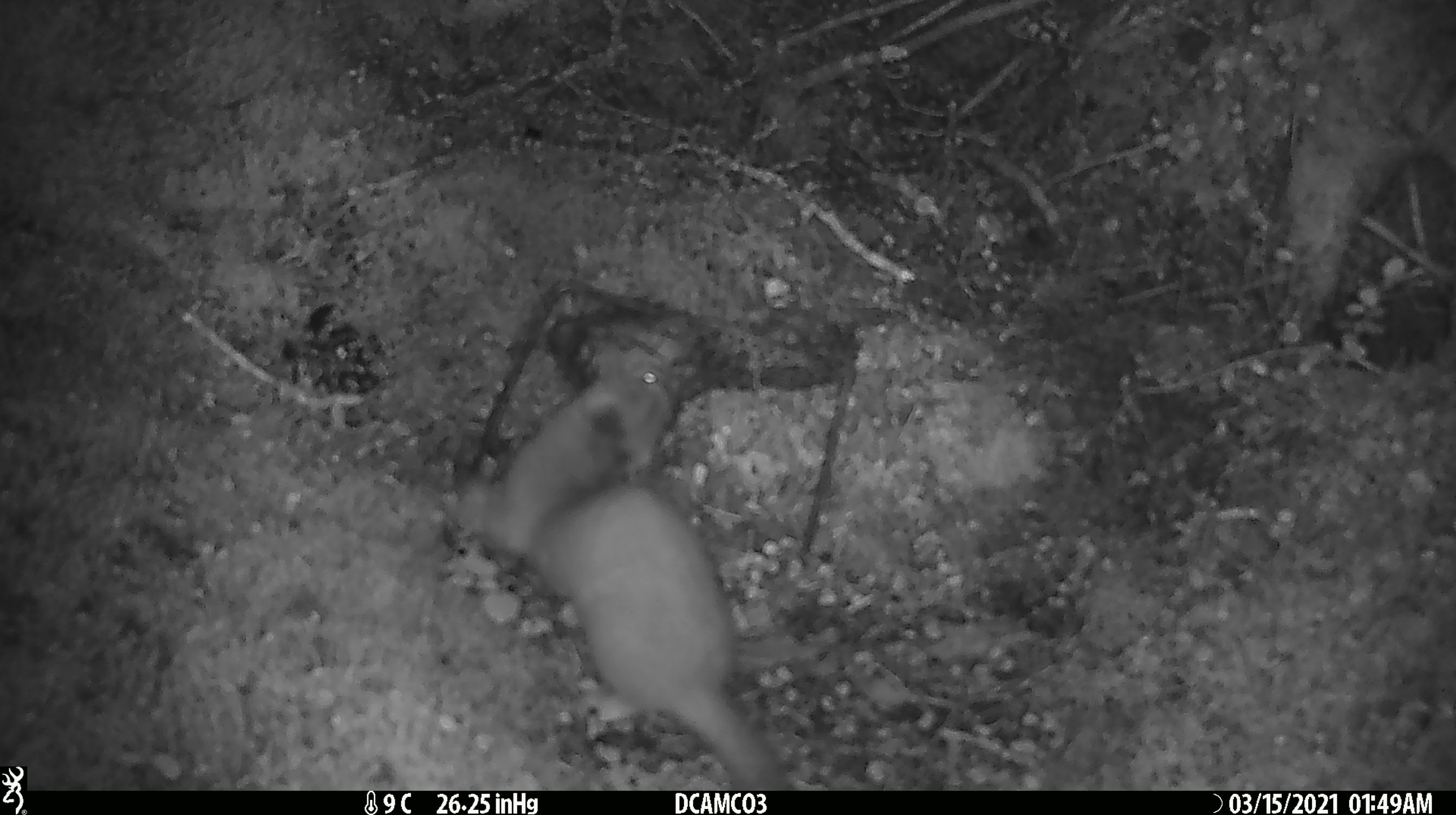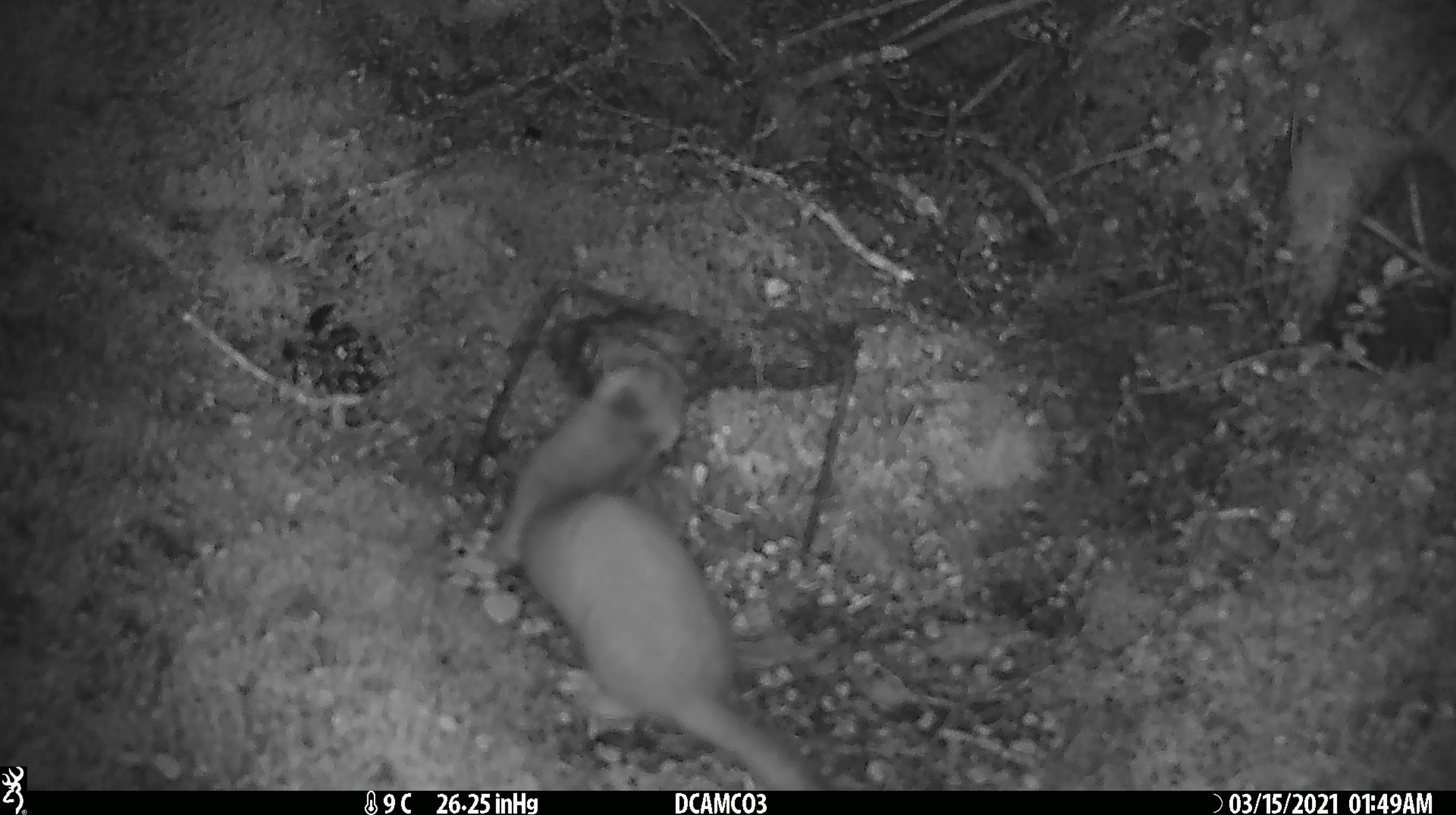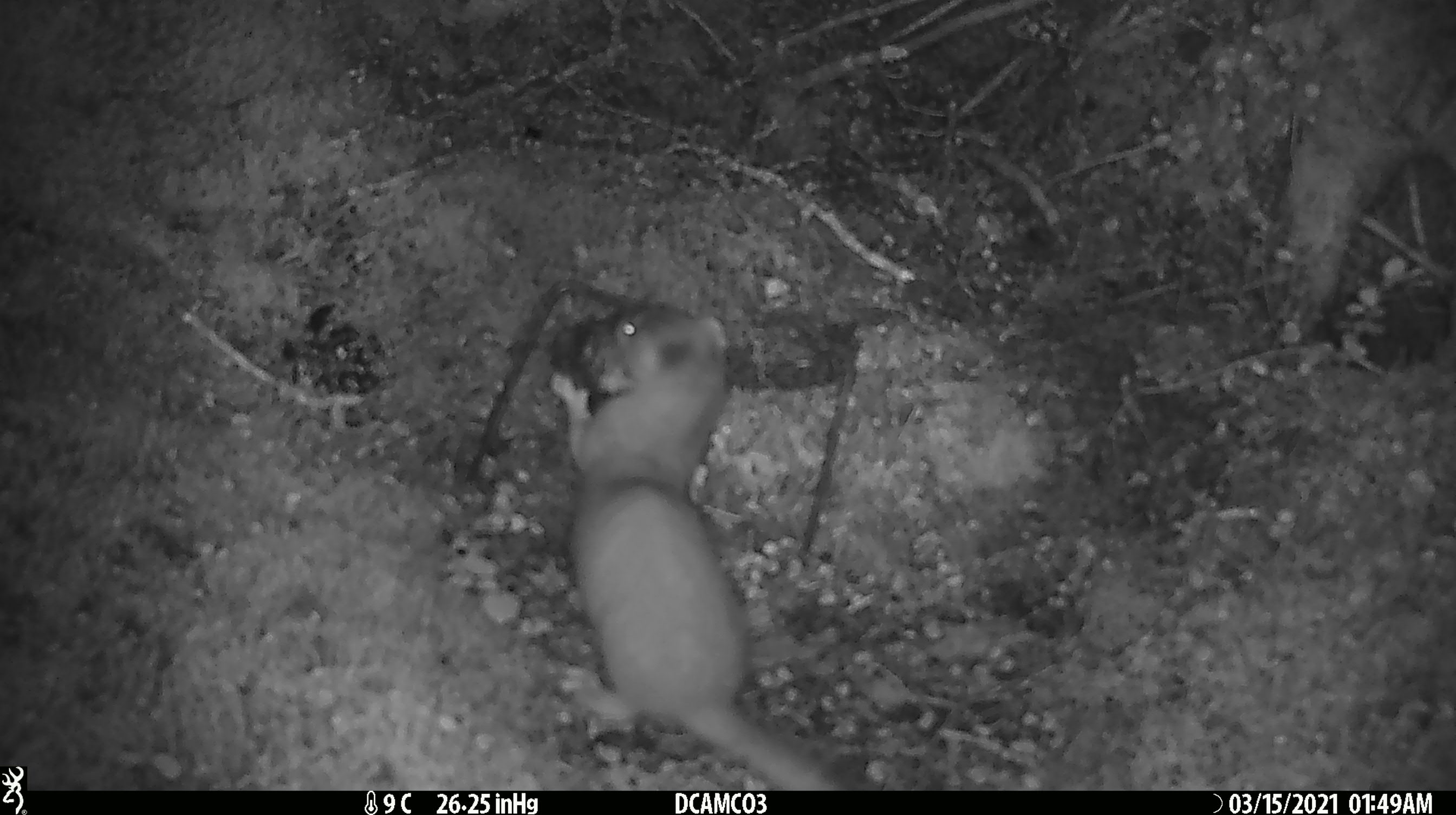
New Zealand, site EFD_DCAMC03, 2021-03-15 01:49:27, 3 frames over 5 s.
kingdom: Animalia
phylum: Chordata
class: Mammalia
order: Carnivora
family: Mustelidae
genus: Mustela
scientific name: Mustela erminea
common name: stoat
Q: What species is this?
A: Stoat (Mustela erminea).